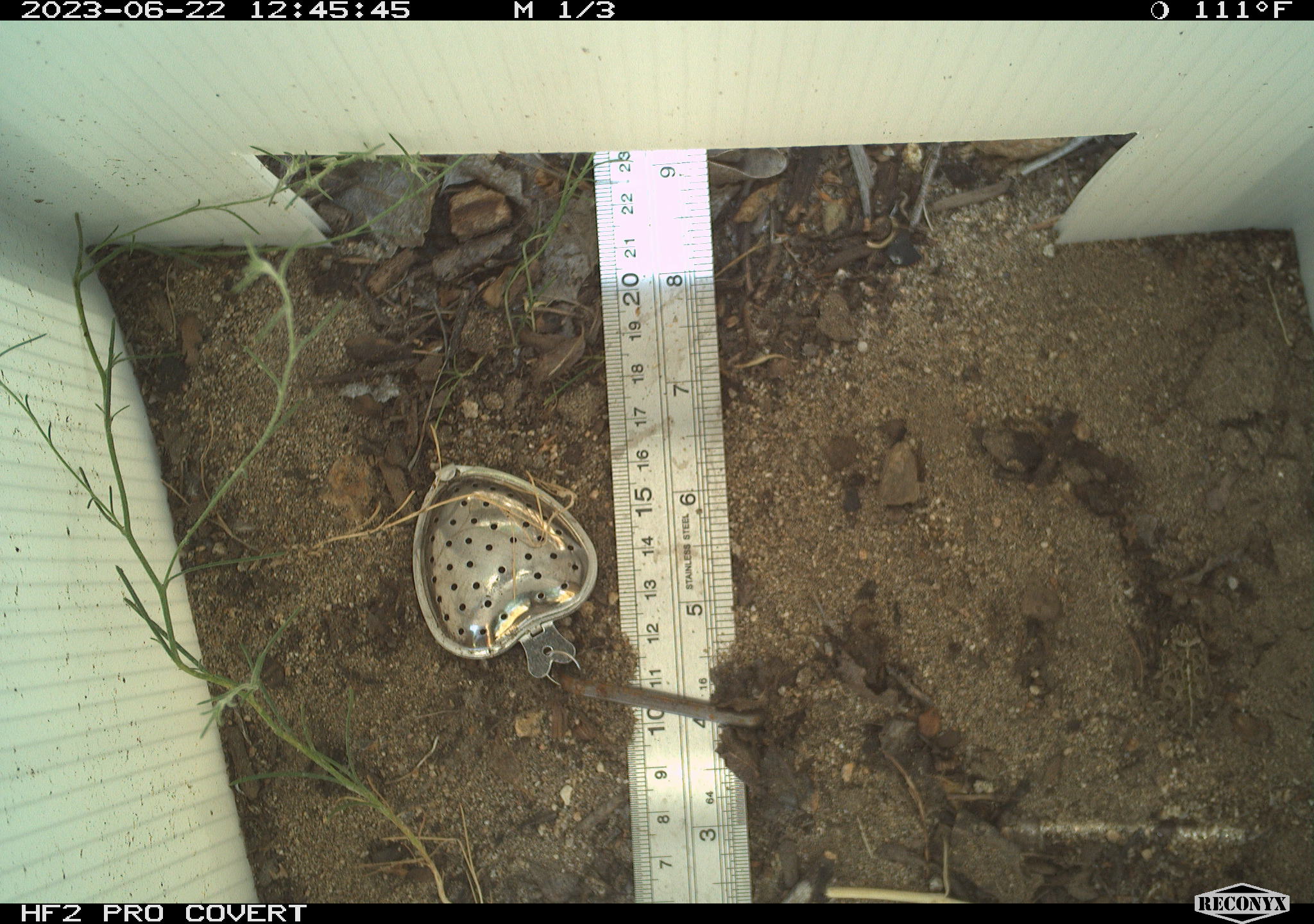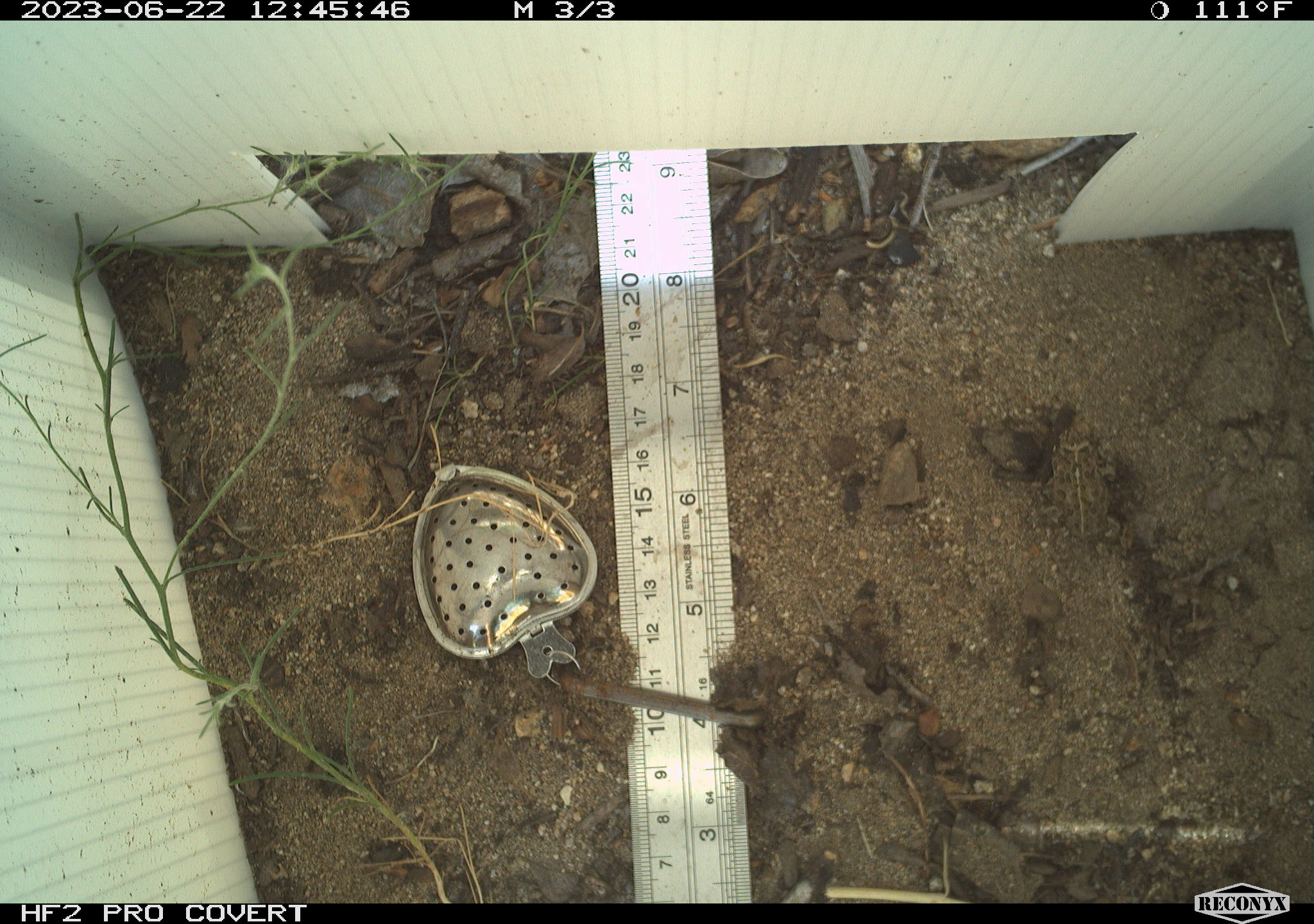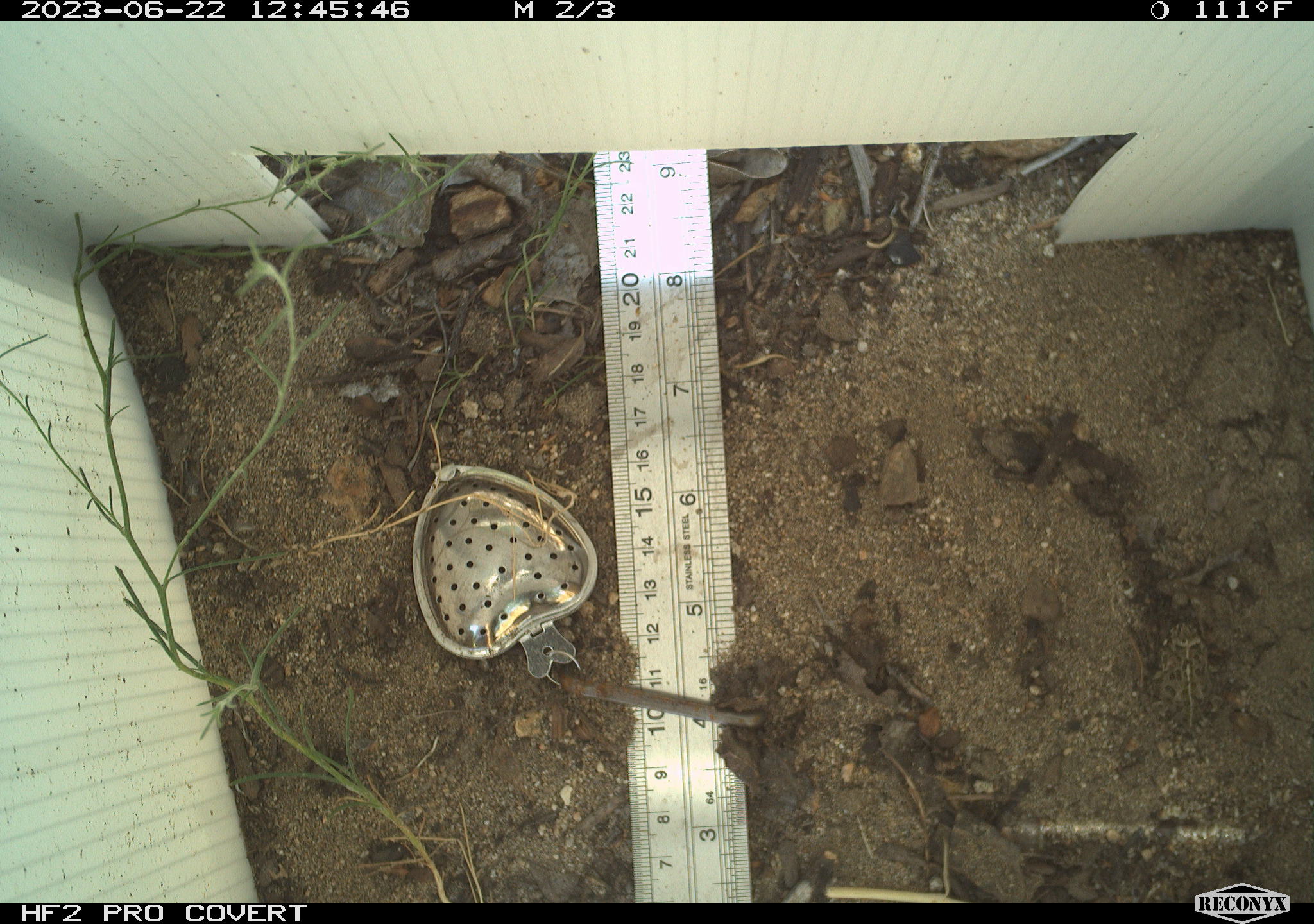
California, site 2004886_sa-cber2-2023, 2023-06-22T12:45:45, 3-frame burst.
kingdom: Animalia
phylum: Chordata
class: Amphibia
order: Anura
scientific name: Anura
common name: frogs